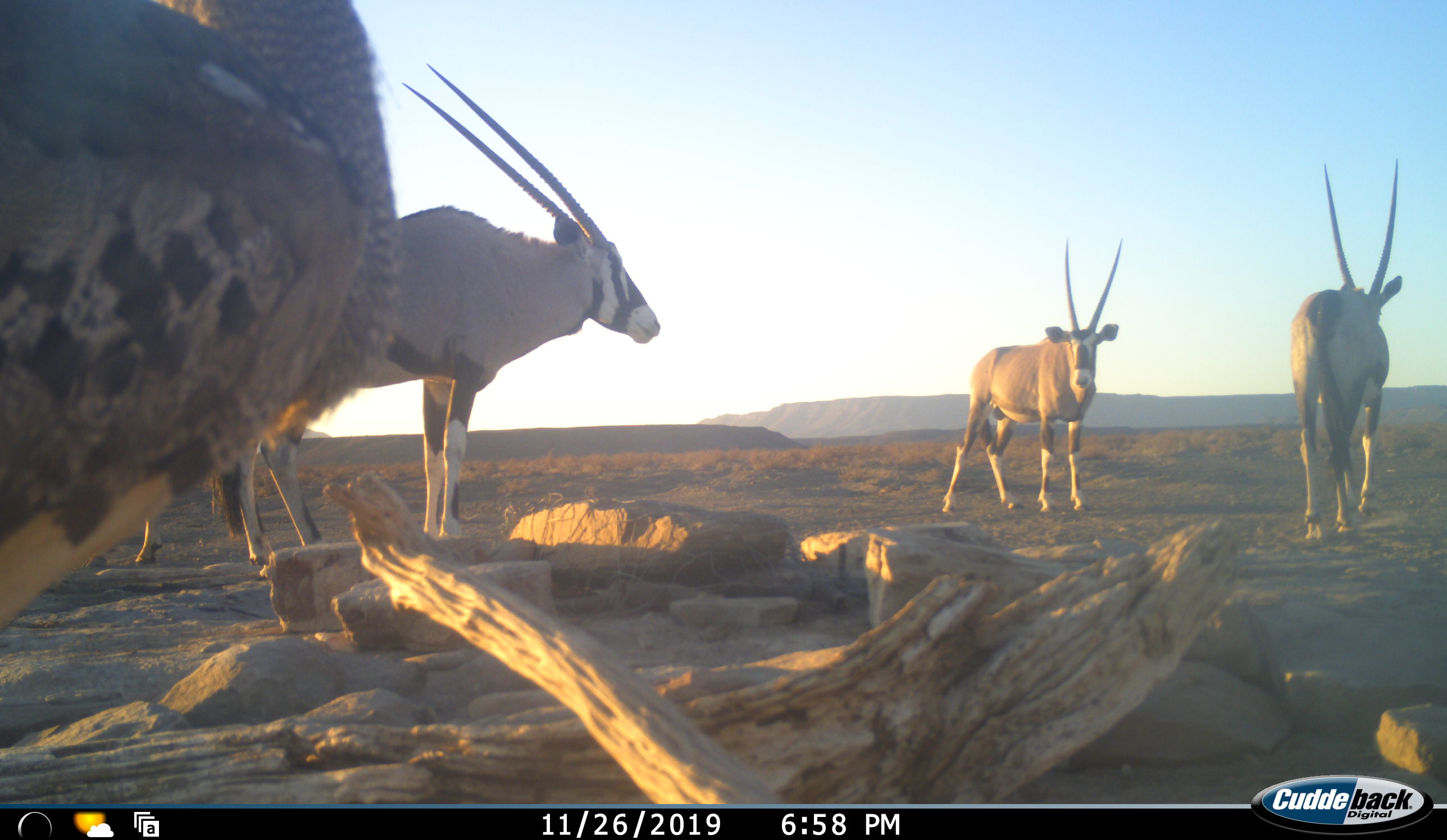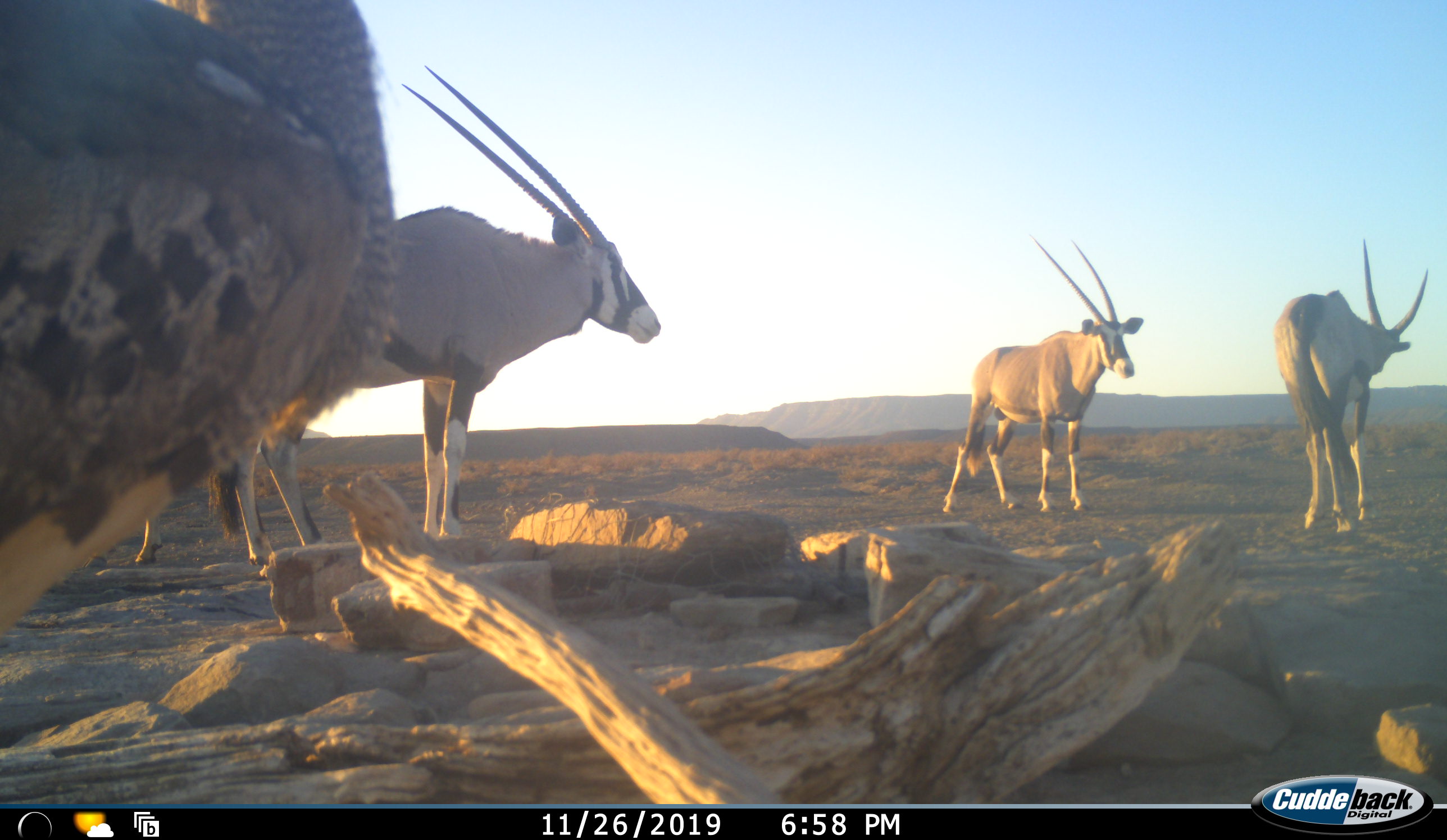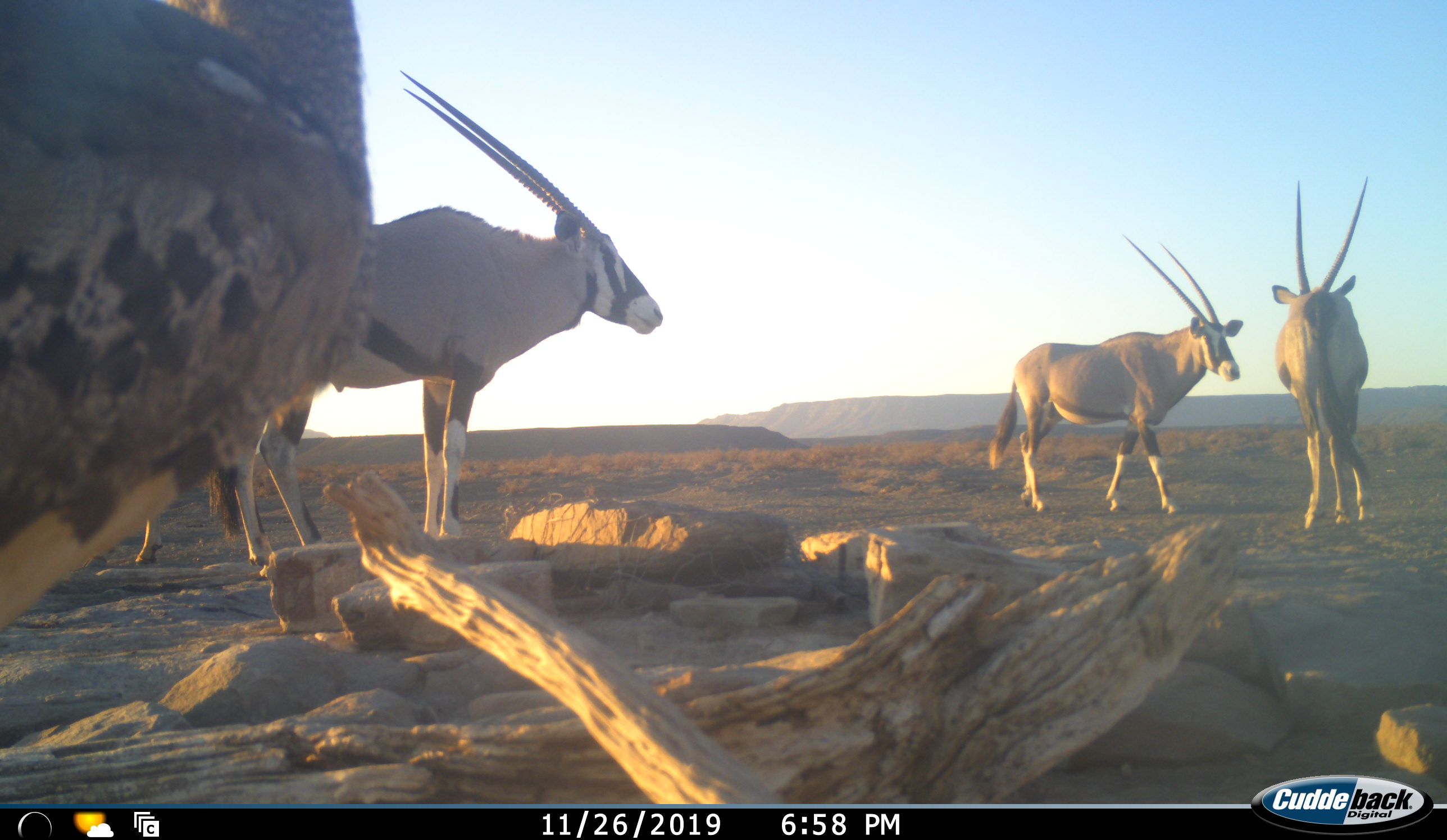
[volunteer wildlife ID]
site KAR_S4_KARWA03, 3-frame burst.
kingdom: Animalia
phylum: Chordata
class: Mammalia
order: Artiodactyla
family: Bovidae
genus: Oryx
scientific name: Oryx gazella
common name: gemsbok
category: oryx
Oryx (gemsbok) (Oryx gazella), count 4. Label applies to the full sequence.